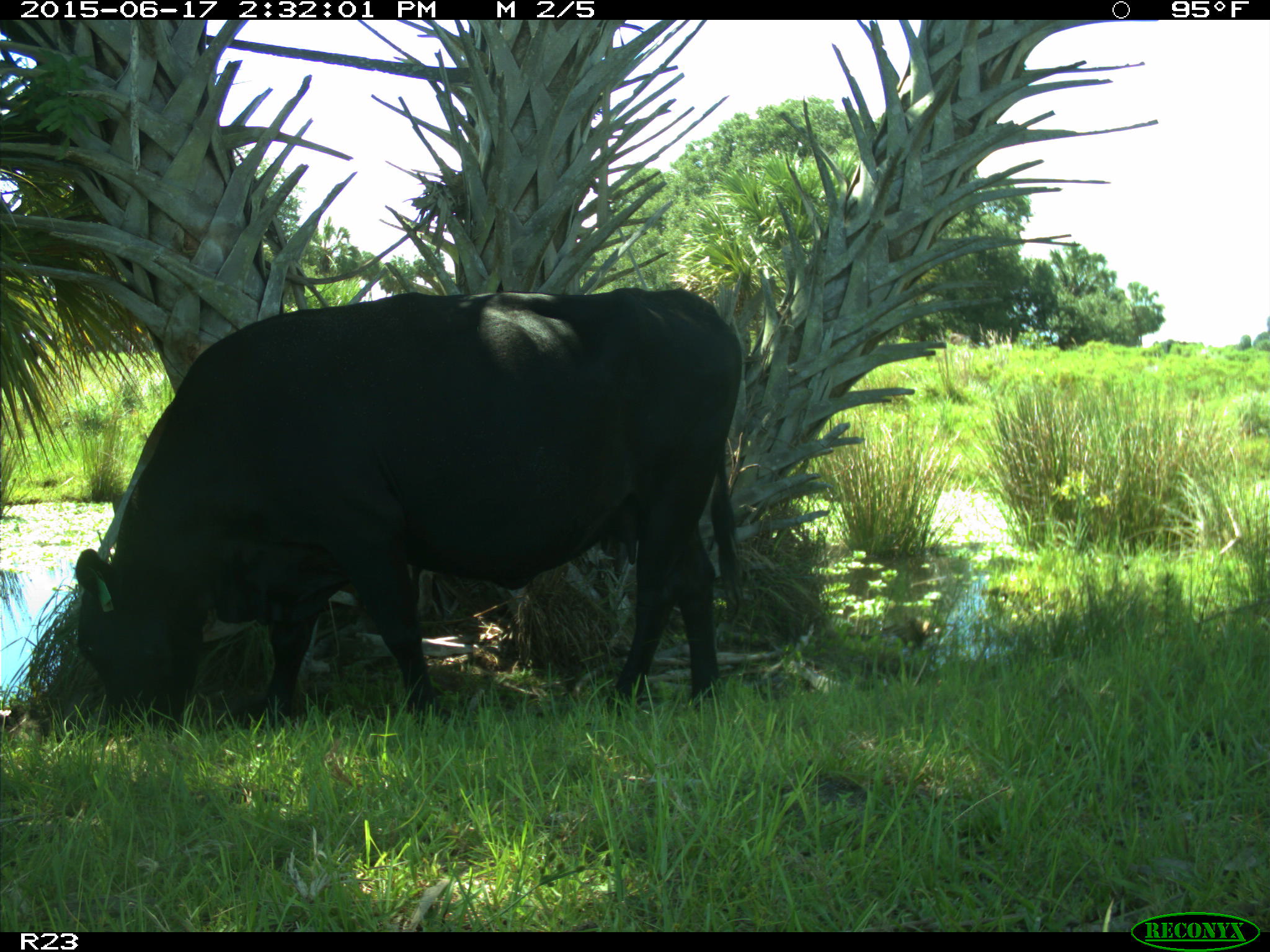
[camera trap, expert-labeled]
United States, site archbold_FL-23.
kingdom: Animalia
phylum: Chordata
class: Mammalia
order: Artiodactyla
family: Bovidae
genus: Bos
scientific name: Bos taurus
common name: domestic cow